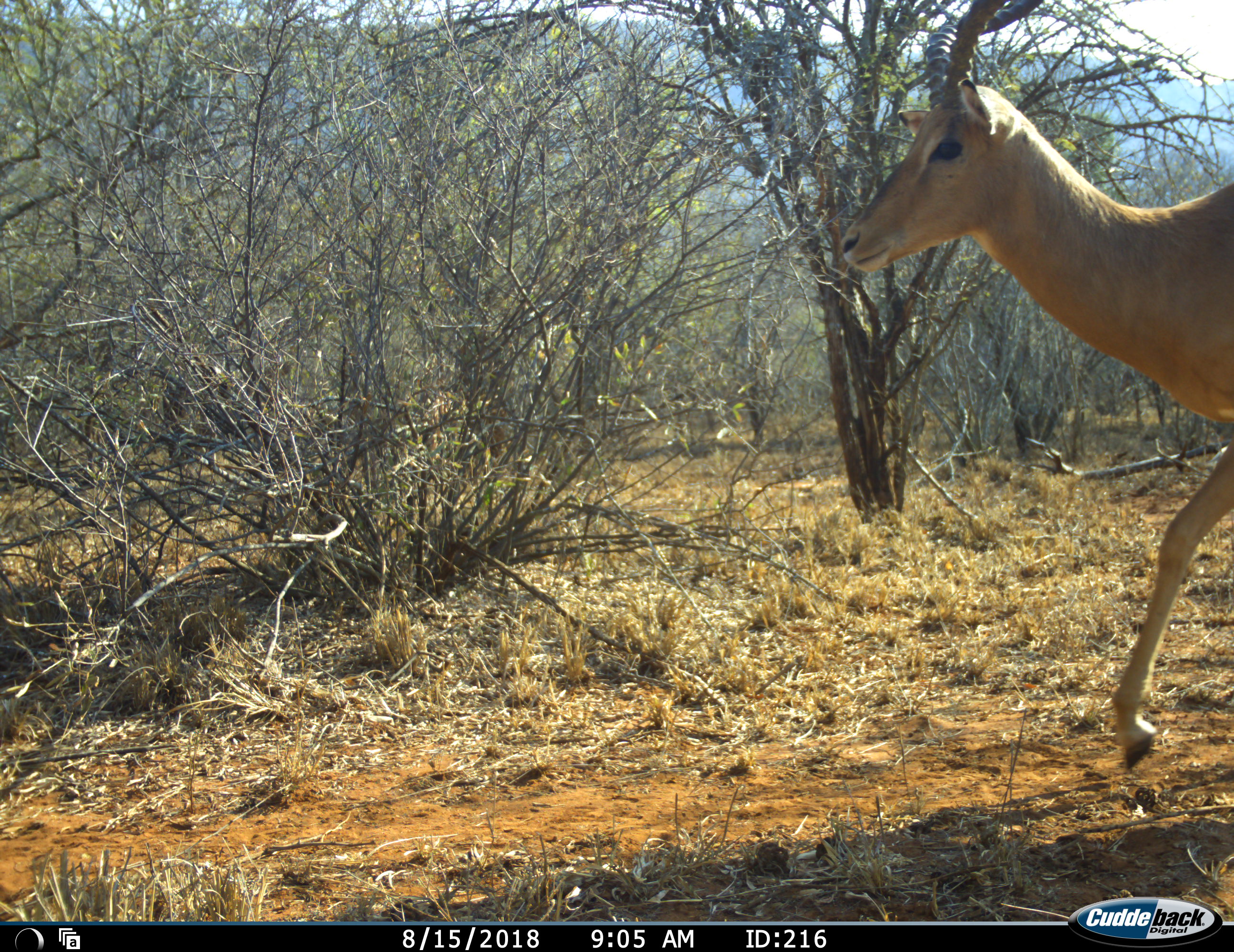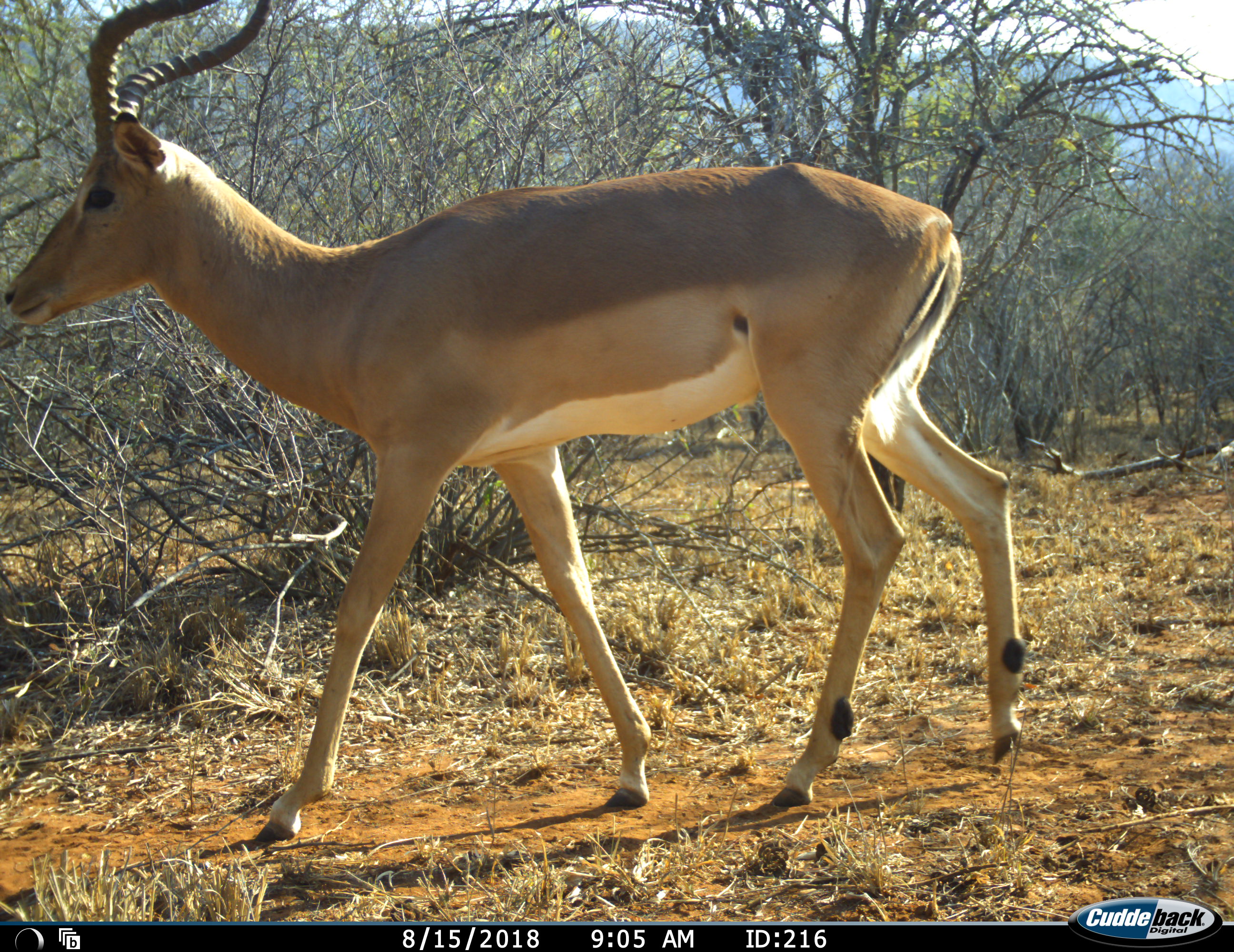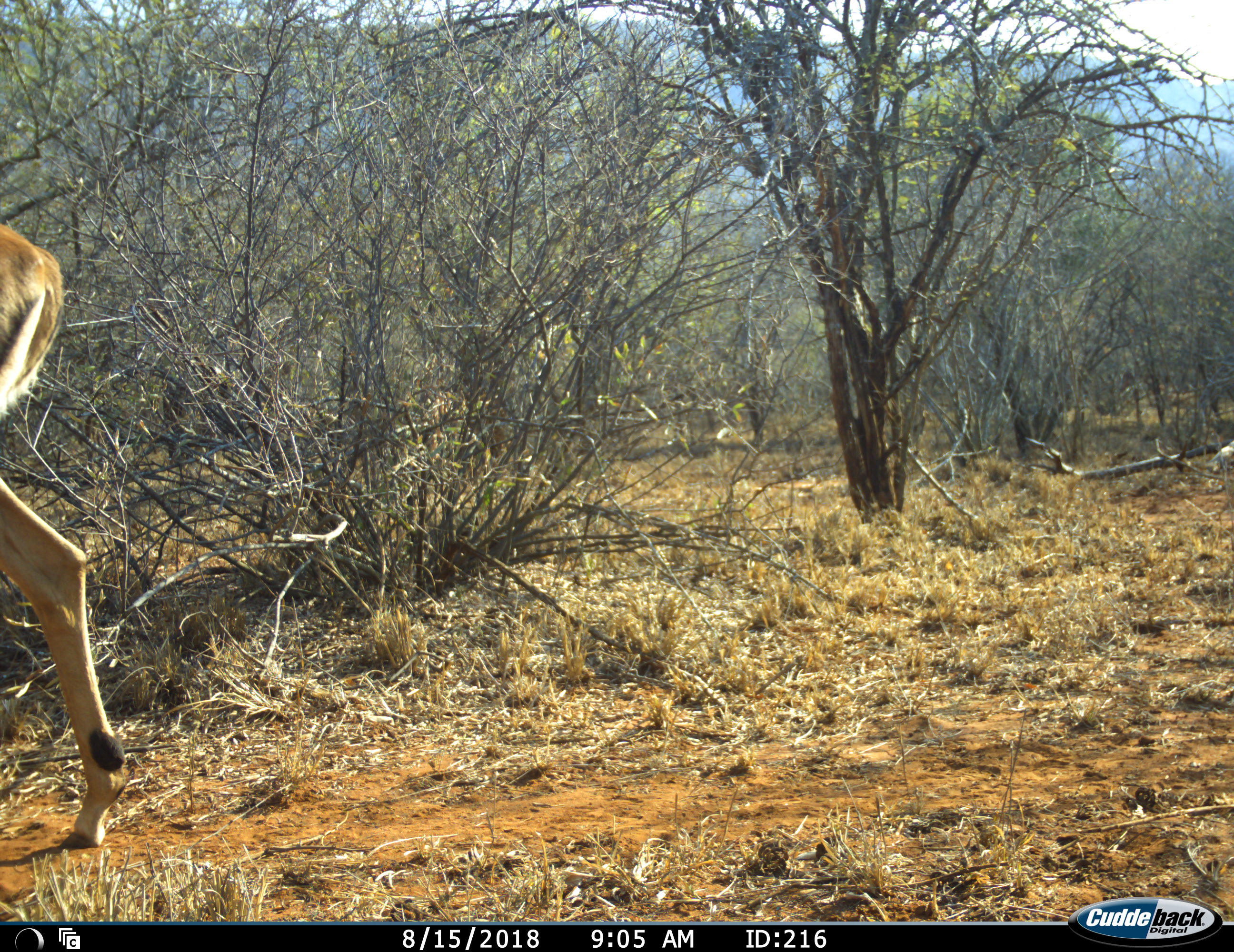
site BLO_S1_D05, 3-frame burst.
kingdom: Animalia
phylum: Chordata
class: Mammalia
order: Artiodactyla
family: Bovidae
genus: Aepyceros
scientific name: Aepyceros melampus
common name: impala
Impala (Aepyceros melampus), count 1. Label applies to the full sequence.